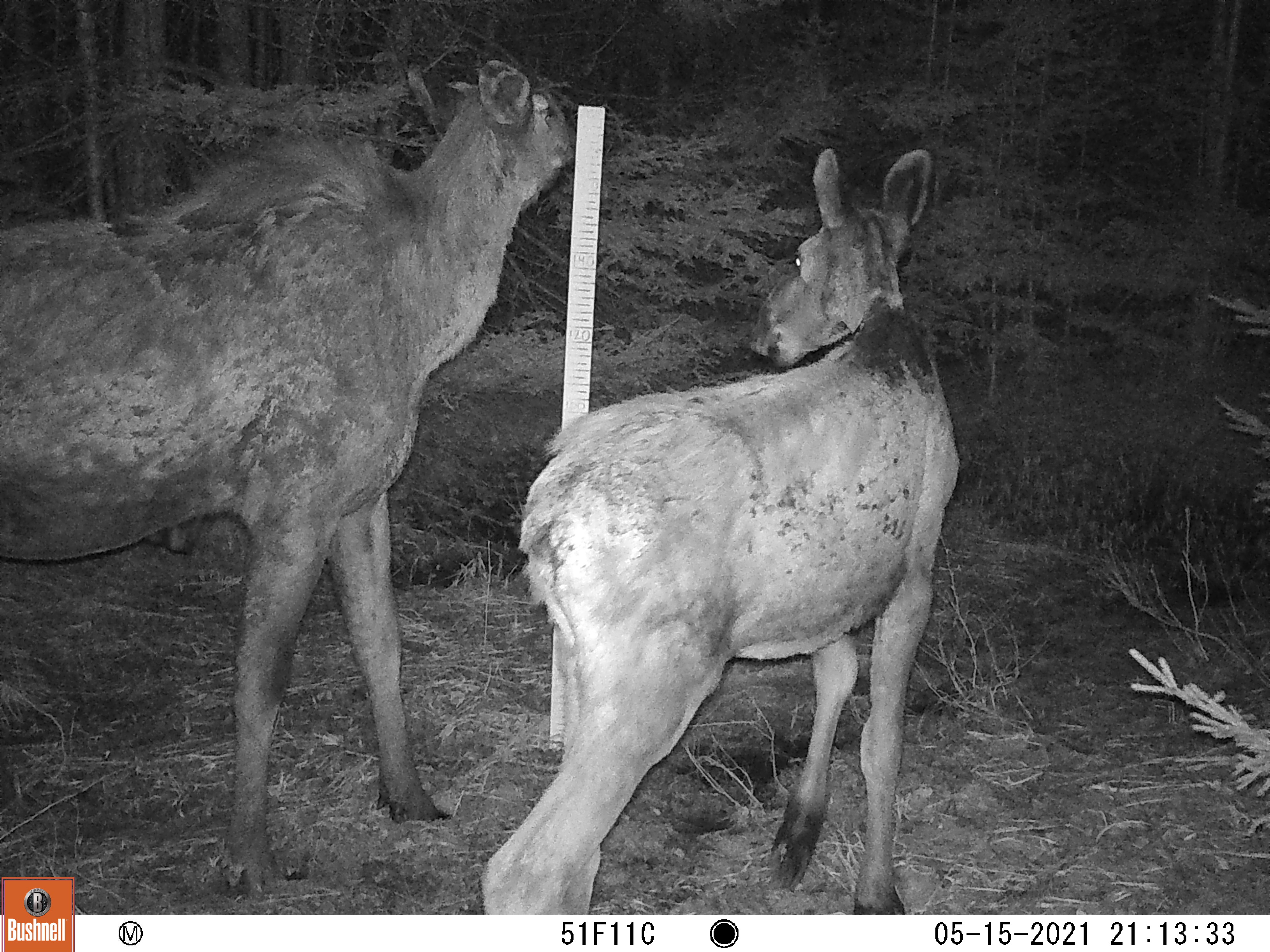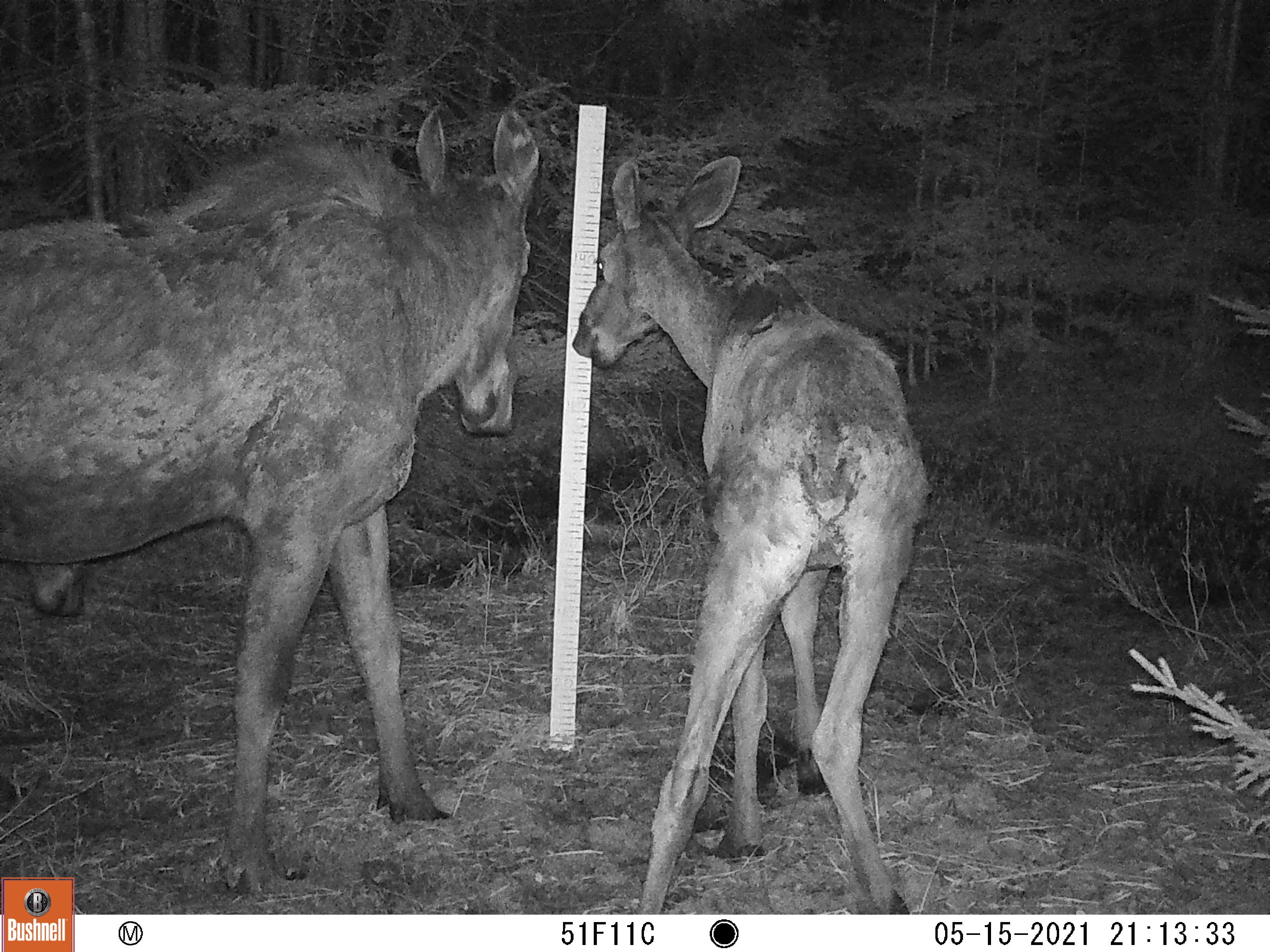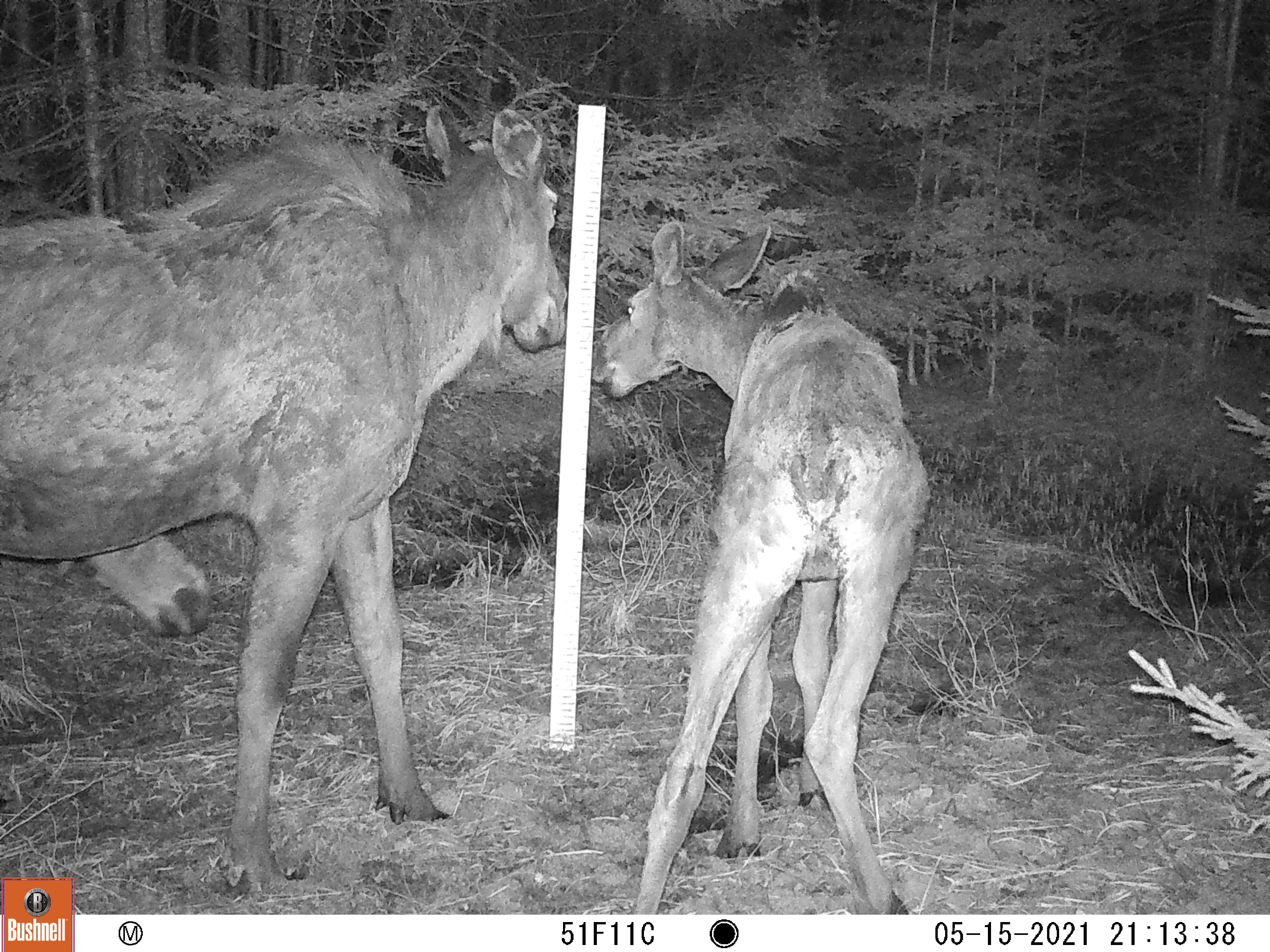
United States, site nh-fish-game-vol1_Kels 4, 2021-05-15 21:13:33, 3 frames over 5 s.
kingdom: Animalia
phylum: Chordata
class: Mammalia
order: Artiodactyla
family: Cervidae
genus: Alces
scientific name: Alces alces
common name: moose